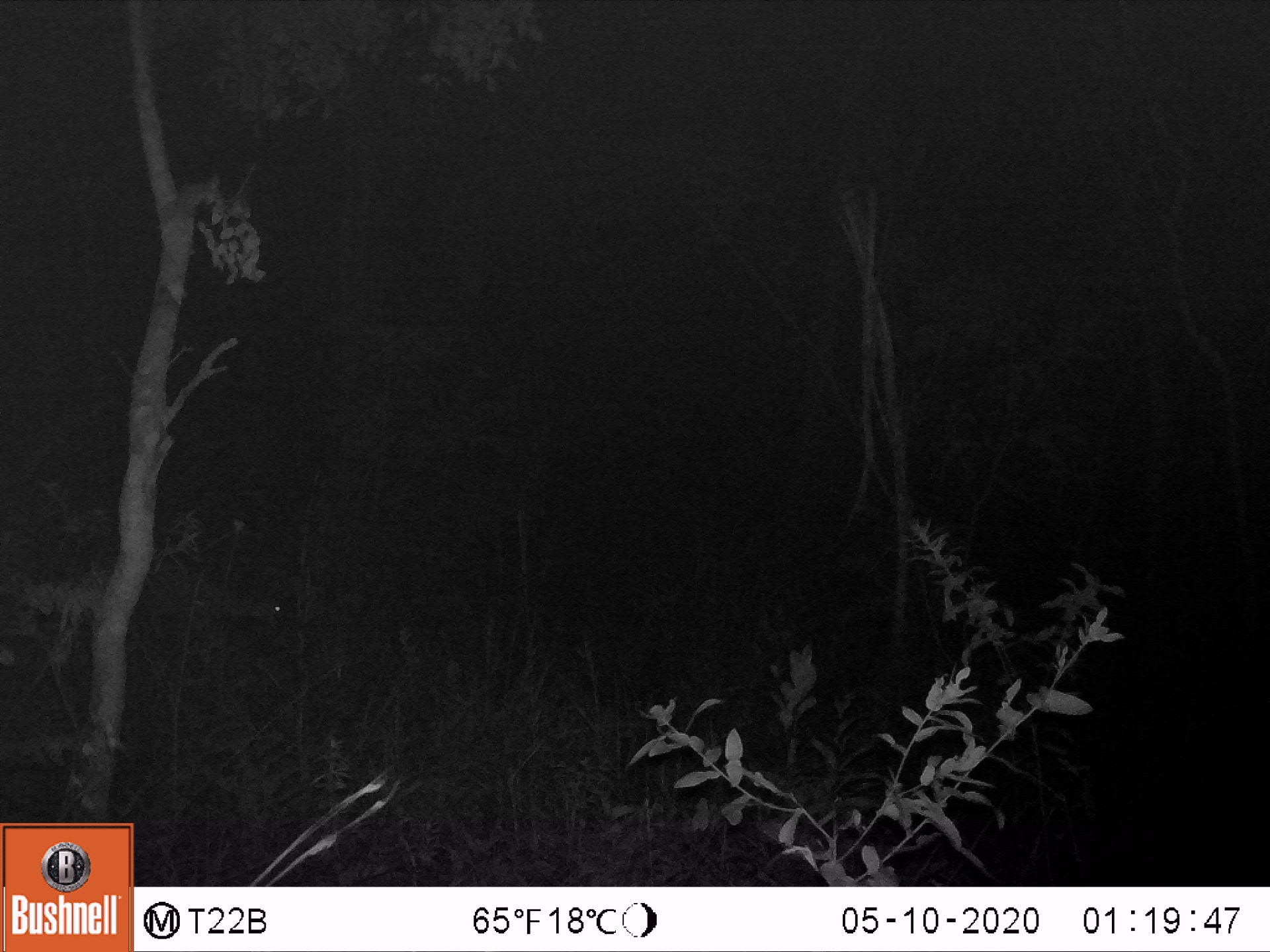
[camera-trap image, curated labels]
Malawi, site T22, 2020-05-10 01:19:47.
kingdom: Animalia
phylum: Chordata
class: Mammalia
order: Artiodactyla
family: Bovidae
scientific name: Antilopinae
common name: small antelope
Small antelope (Antilopinae), count 1.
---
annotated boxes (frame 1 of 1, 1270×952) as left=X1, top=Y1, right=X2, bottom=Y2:
small antelope: left=112, top=546, right=298, bottom=664